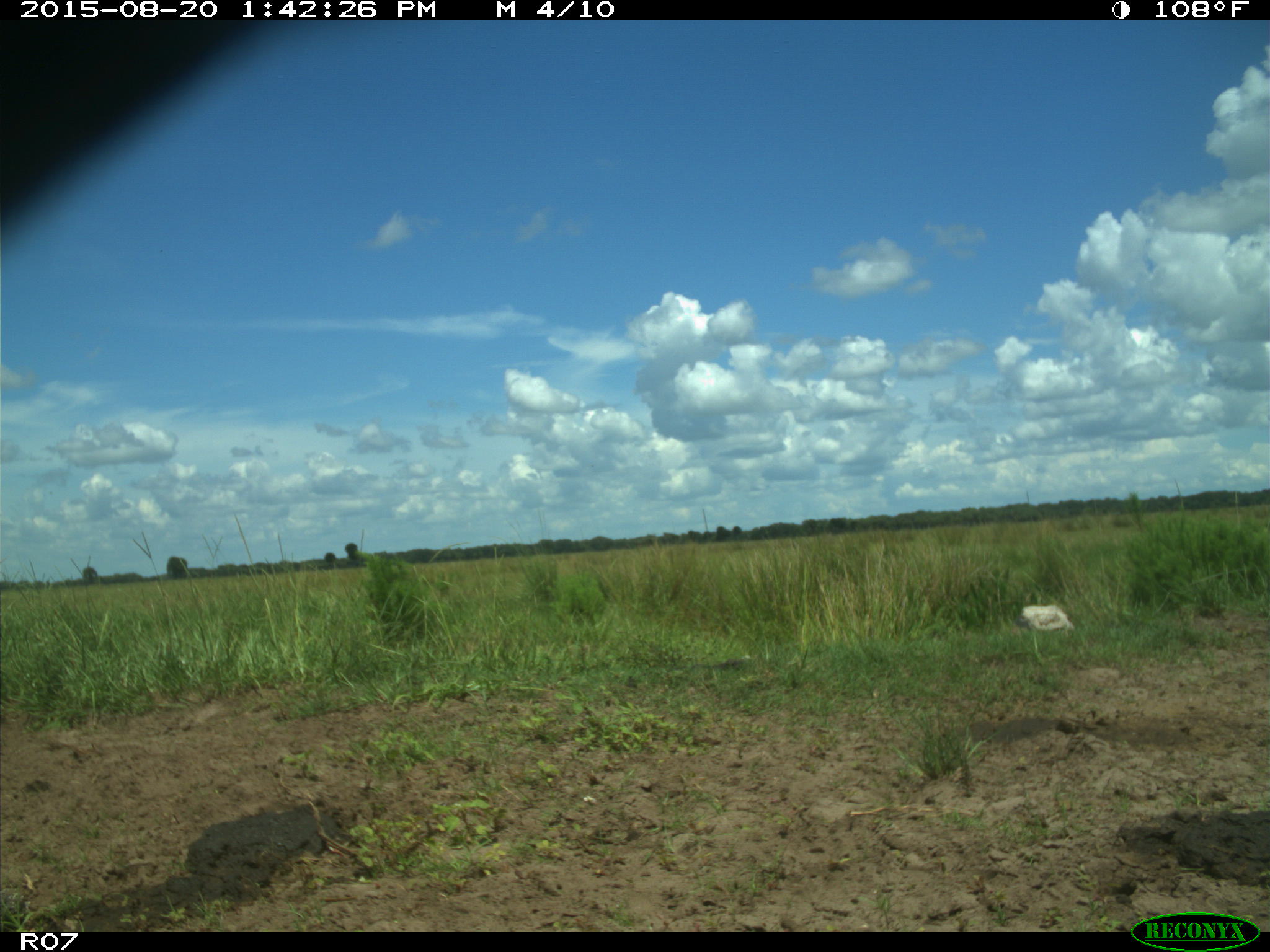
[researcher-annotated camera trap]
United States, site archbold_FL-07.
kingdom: Animalia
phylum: Chordata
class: Mammalia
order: Artiodactyla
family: Bovidae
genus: Bos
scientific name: Bos taurus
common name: domestic cow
Bos taurus (domestic cow).